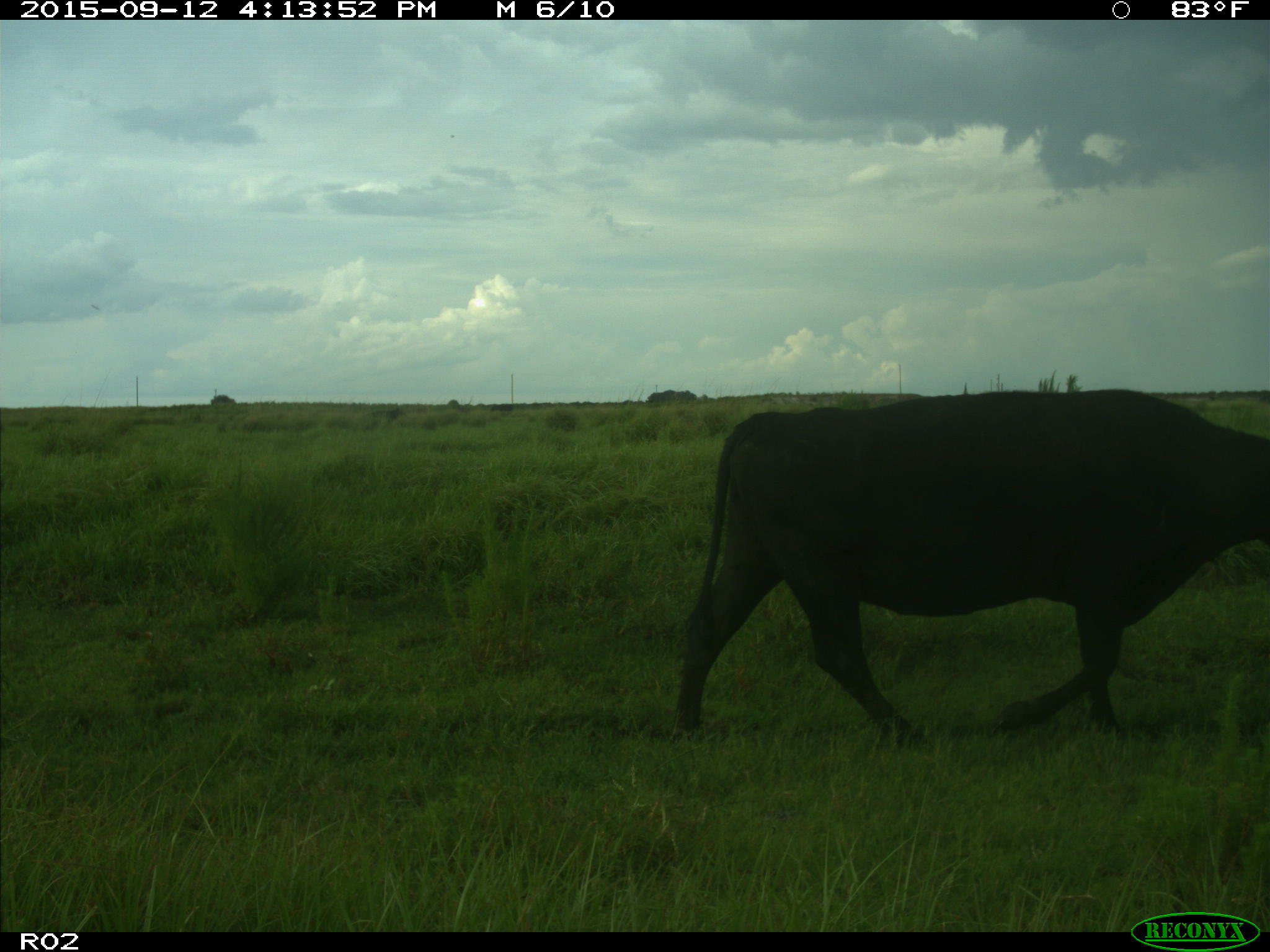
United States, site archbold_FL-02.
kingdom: Animalia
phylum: Chordata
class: Mammalia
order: Artiodactyla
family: Bovidae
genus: Bos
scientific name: Bos taurus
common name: domestic cow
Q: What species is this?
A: Bos taurus (domestic cow).